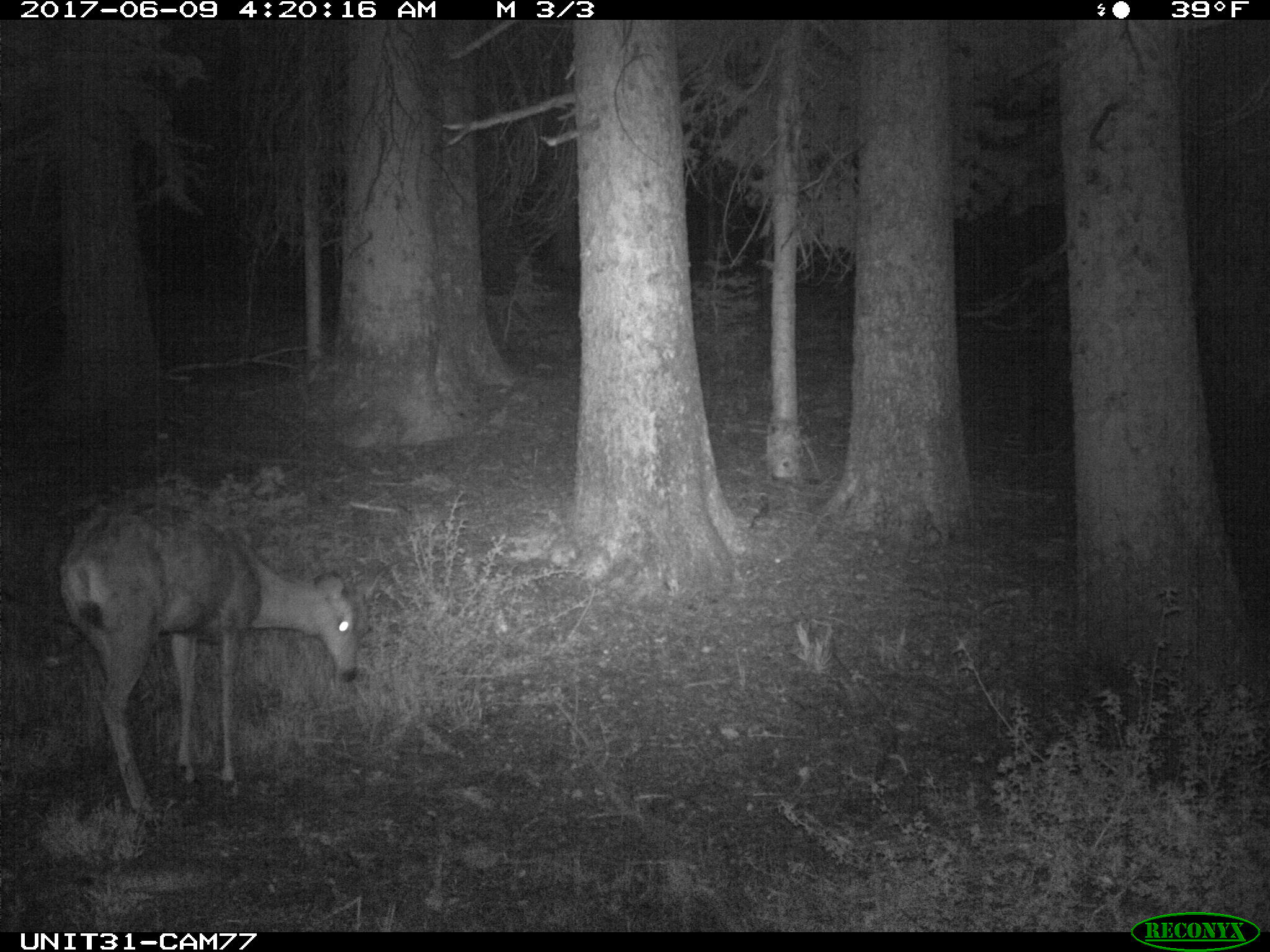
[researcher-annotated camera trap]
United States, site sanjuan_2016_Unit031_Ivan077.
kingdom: Animalia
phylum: Chordata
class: Mammalia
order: Artiodactyla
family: Cervidae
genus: Odocoileus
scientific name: Odocoileus hemionus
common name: mule deer